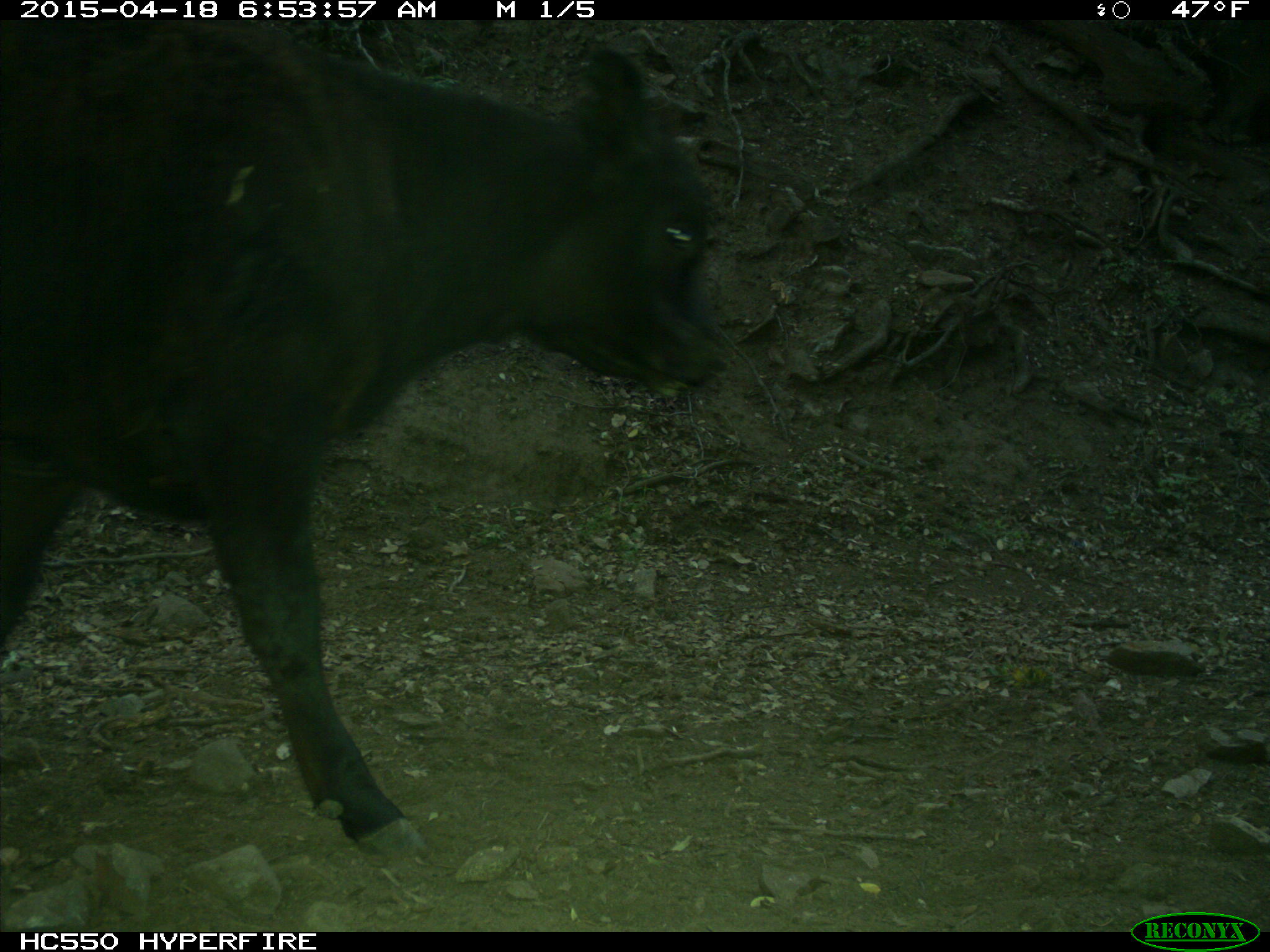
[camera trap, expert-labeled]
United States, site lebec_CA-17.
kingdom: Animalia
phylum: Chordata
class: Mammalia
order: Artiodactyla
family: Bovidae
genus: Bos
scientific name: Bos taurus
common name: domestic cow